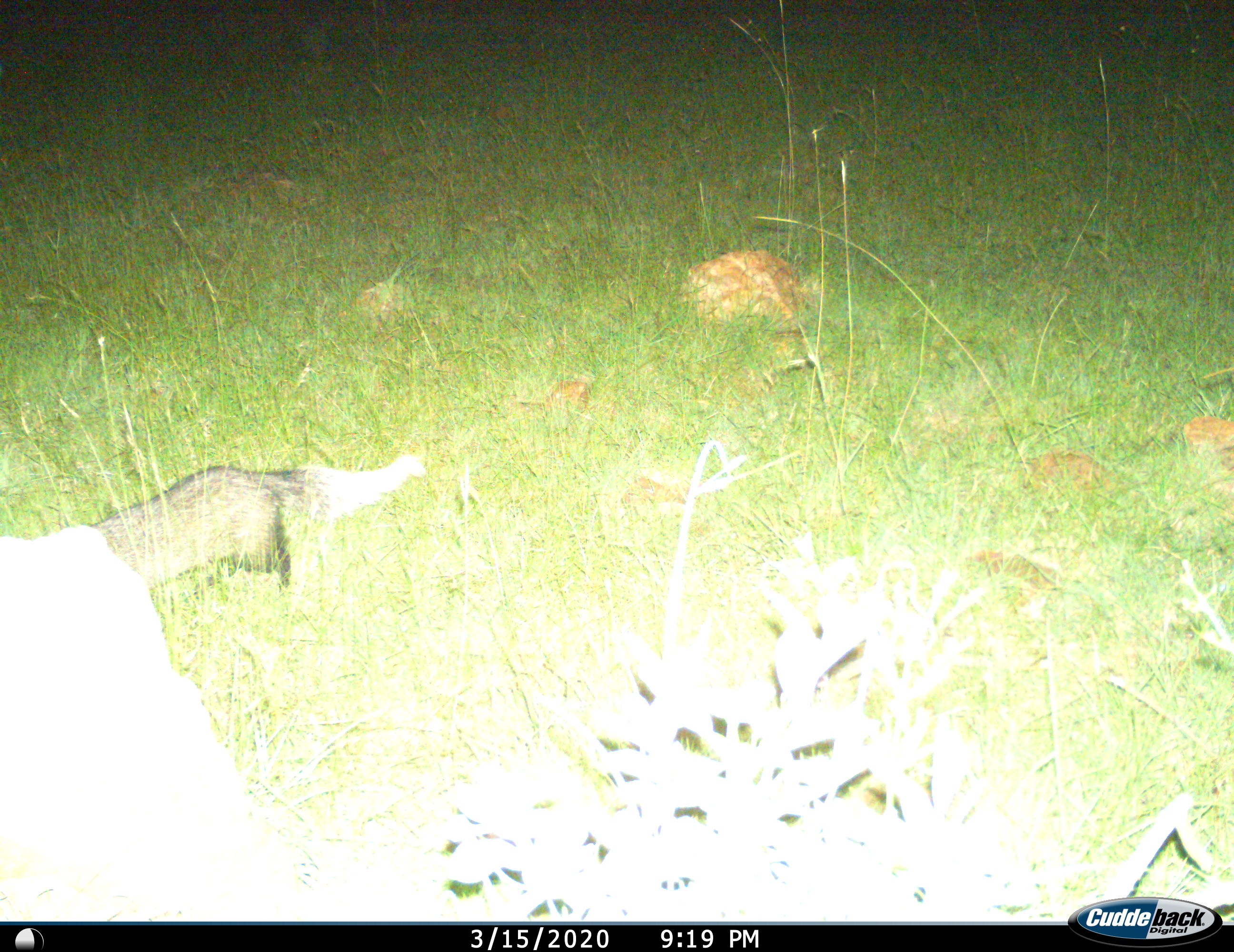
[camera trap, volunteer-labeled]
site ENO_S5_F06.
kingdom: Animalia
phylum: Chordata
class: Mammalia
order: Carnivora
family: Herpestidae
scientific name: Herpestidae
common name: mongoose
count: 1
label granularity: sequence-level